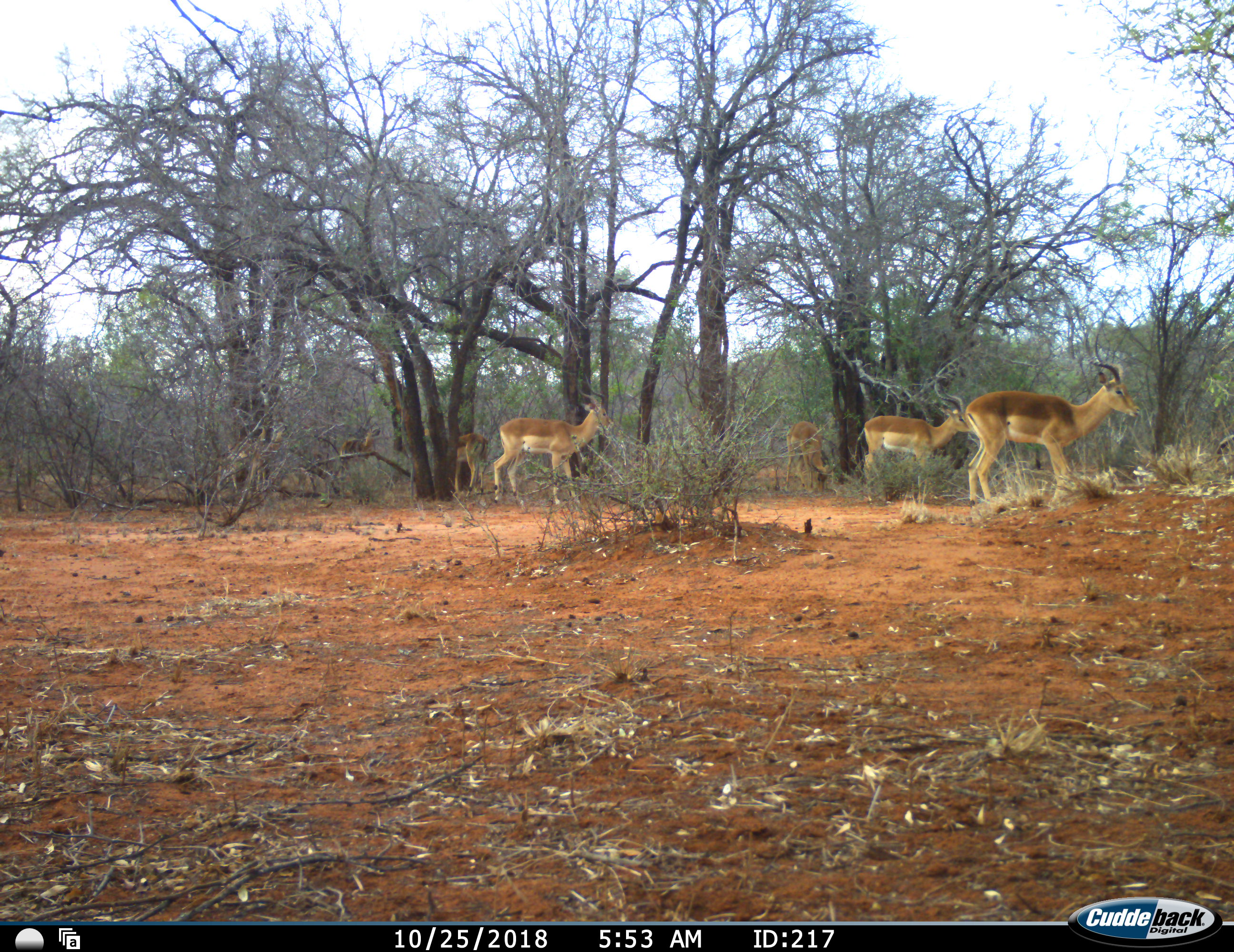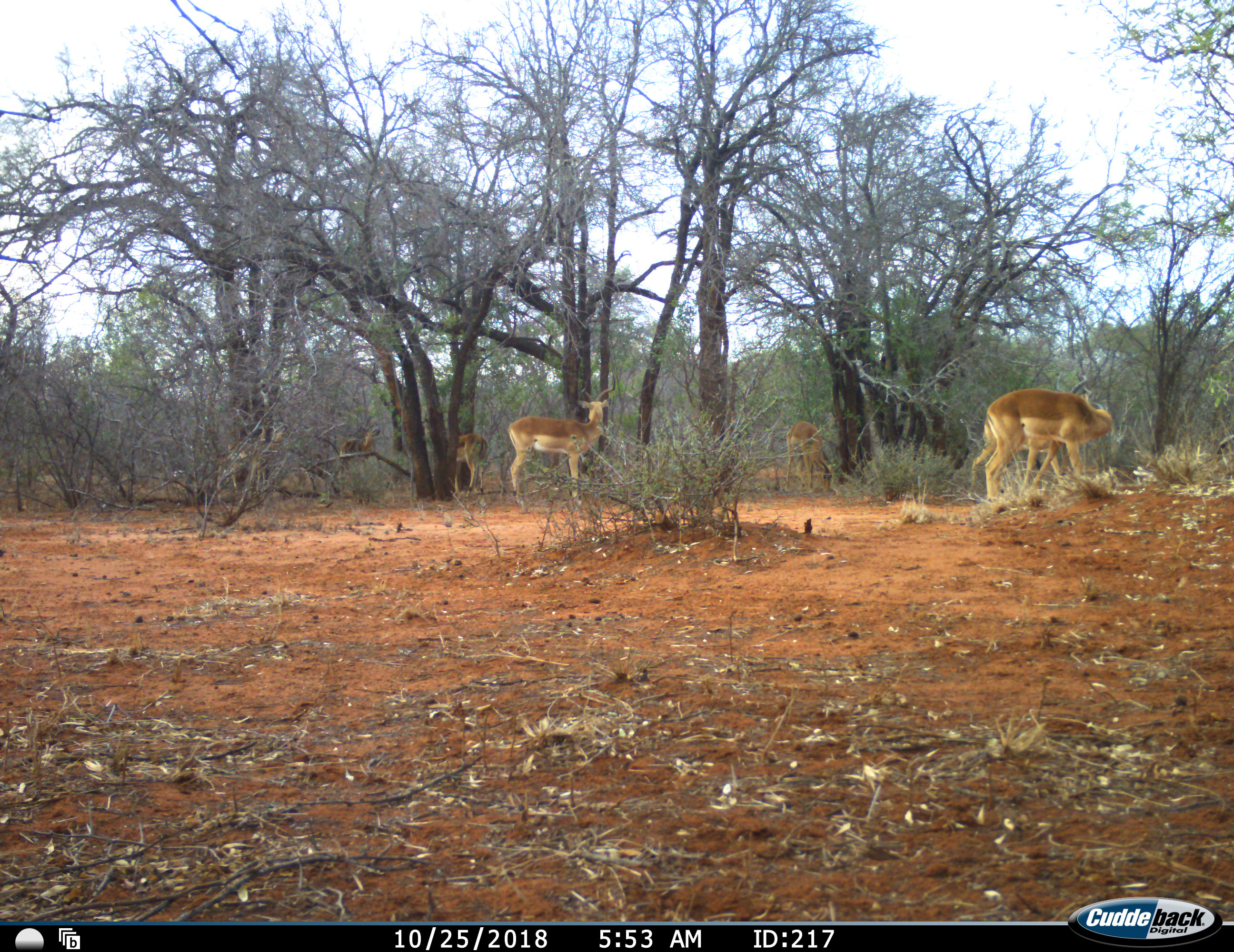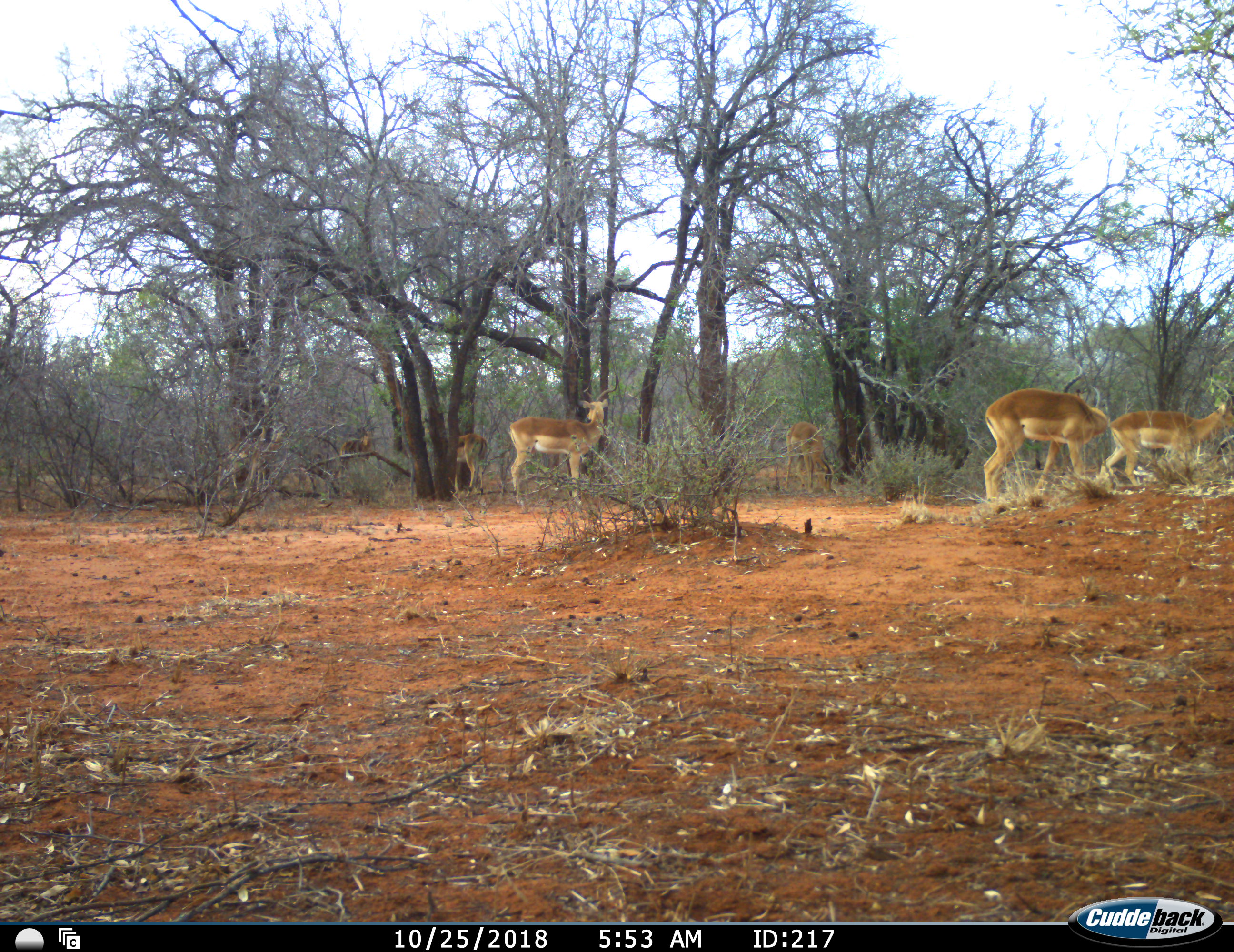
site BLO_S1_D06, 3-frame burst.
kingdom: Animalia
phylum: Chordata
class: Mammalia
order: Artiodactyla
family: Bovidae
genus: Aepyceros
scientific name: Aepyceros melampus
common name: impala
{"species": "impala (Aepyceros melampus)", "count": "6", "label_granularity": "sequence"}